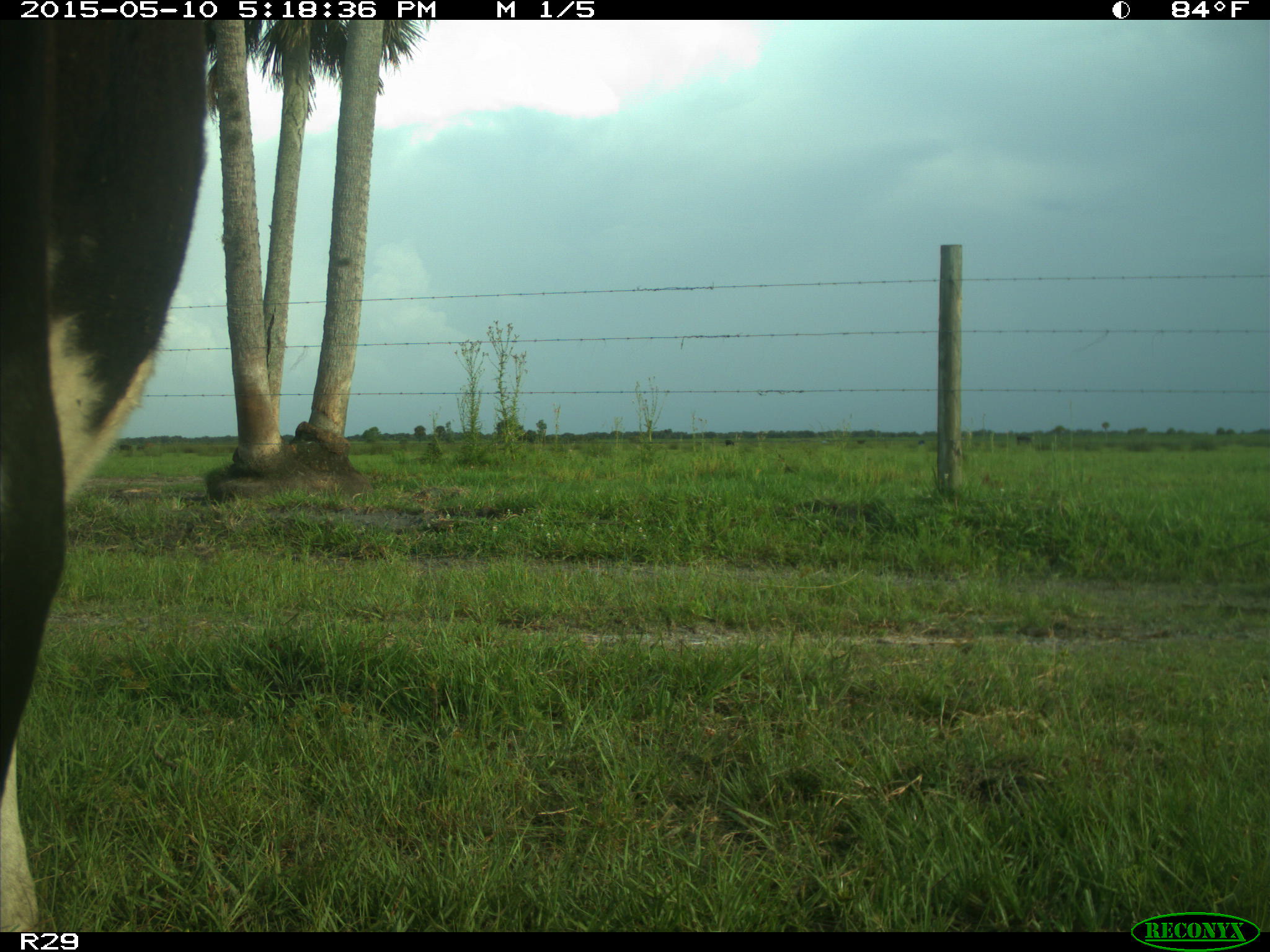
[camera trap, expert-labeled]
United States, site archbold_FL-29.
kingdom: Animalia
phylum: Chordata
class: Mammalia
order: Artiodactyla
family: Bovidae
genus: Bos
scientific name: Bos taurus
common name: domestic cow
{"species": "Bos taurus (domestic cow)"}